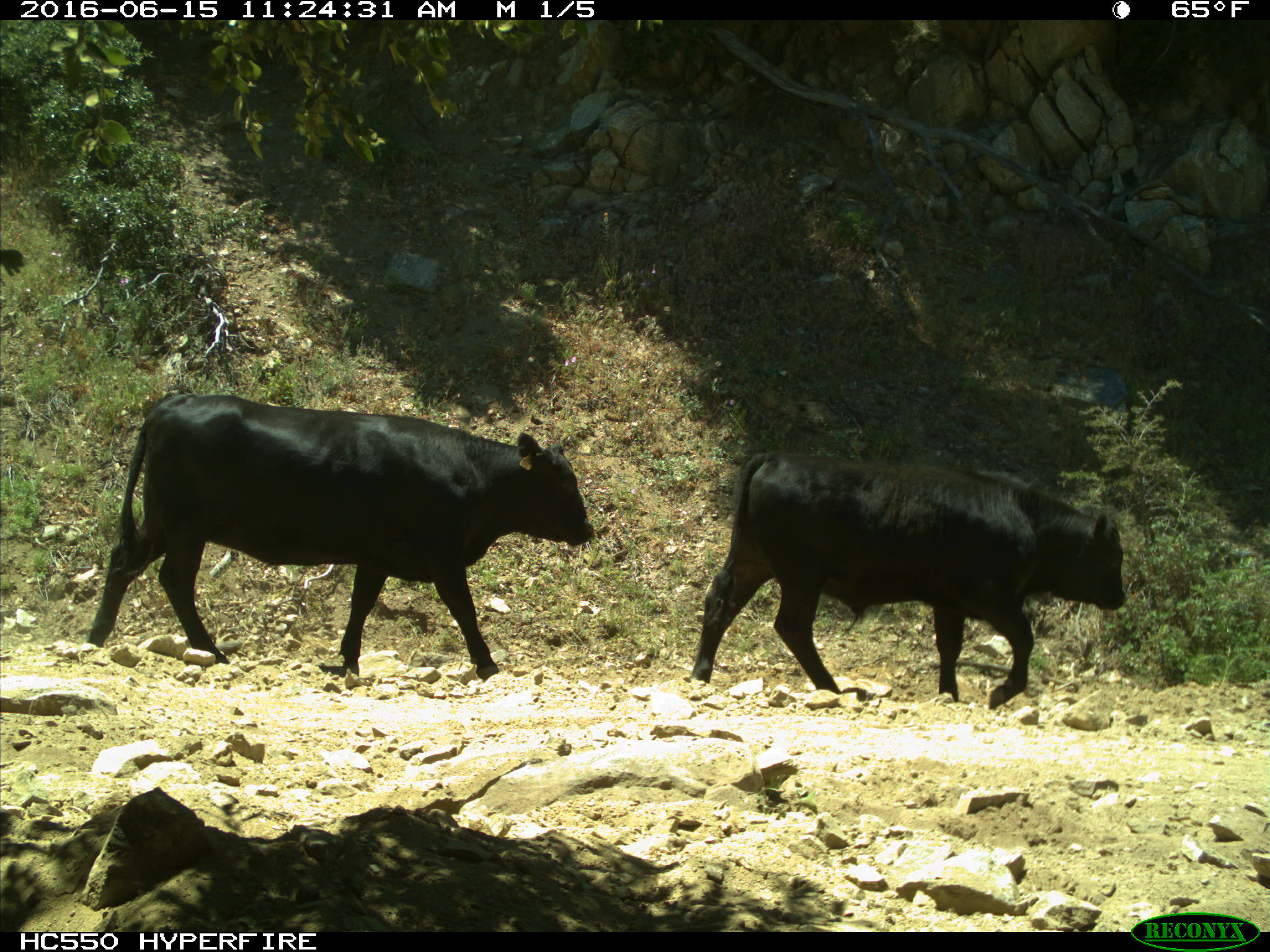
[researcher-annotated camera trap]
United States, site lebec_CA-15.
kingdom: Animalia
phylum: Chordata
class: Mammalia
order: Artiodactyla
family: Bovidae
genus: Bos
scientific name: Bos taurus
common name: domestic cow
Bos taurus (domestic cow).